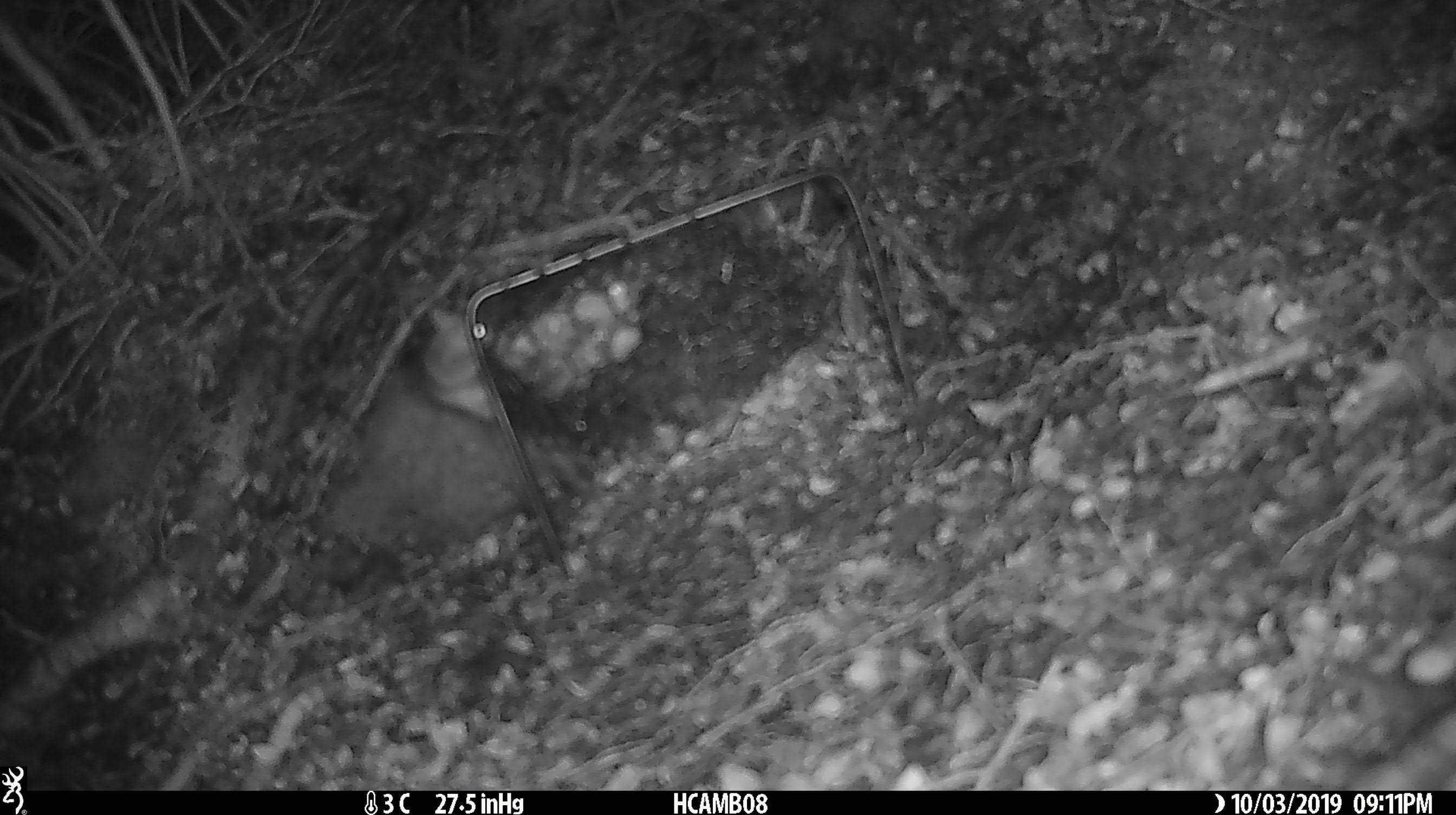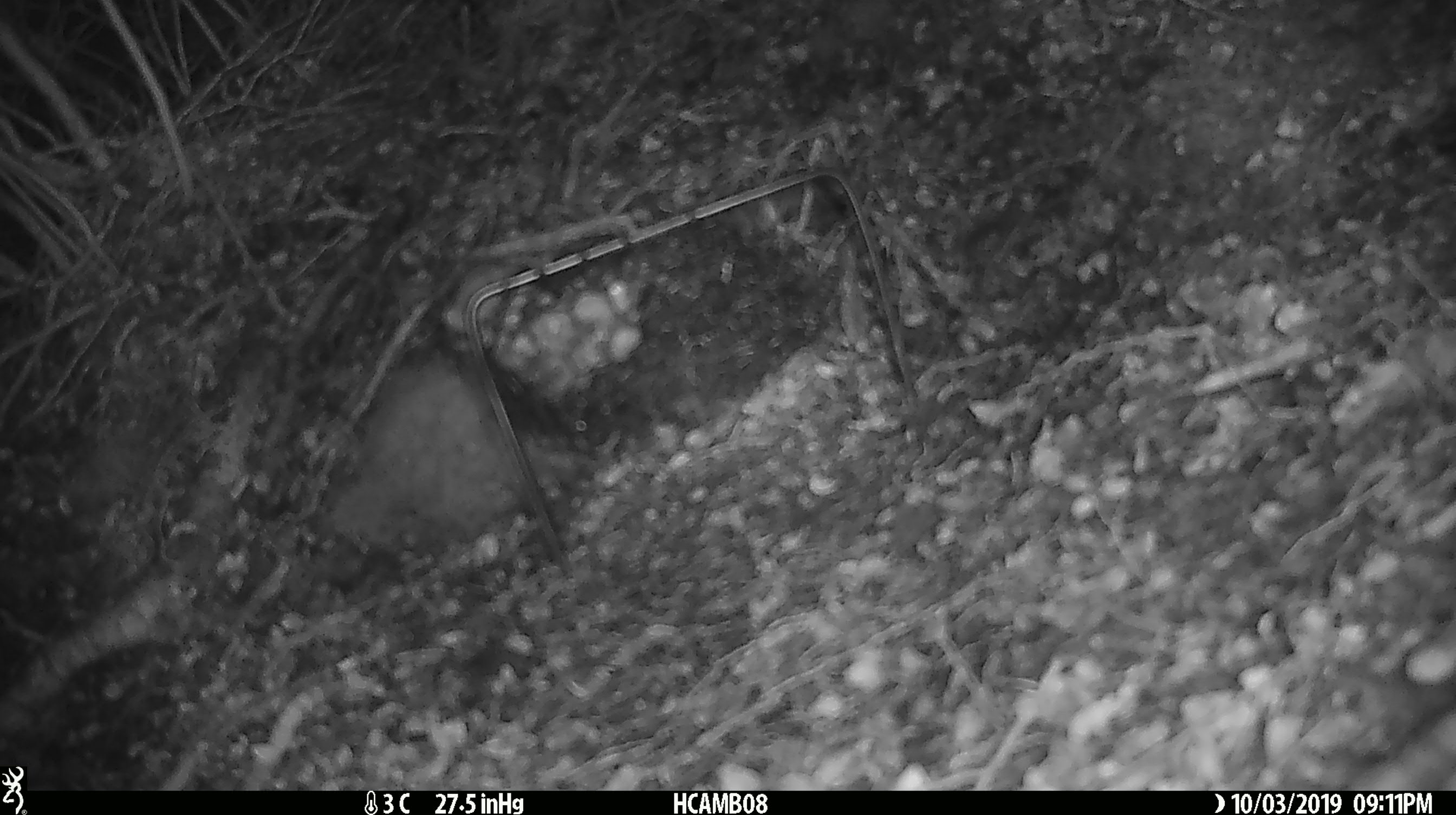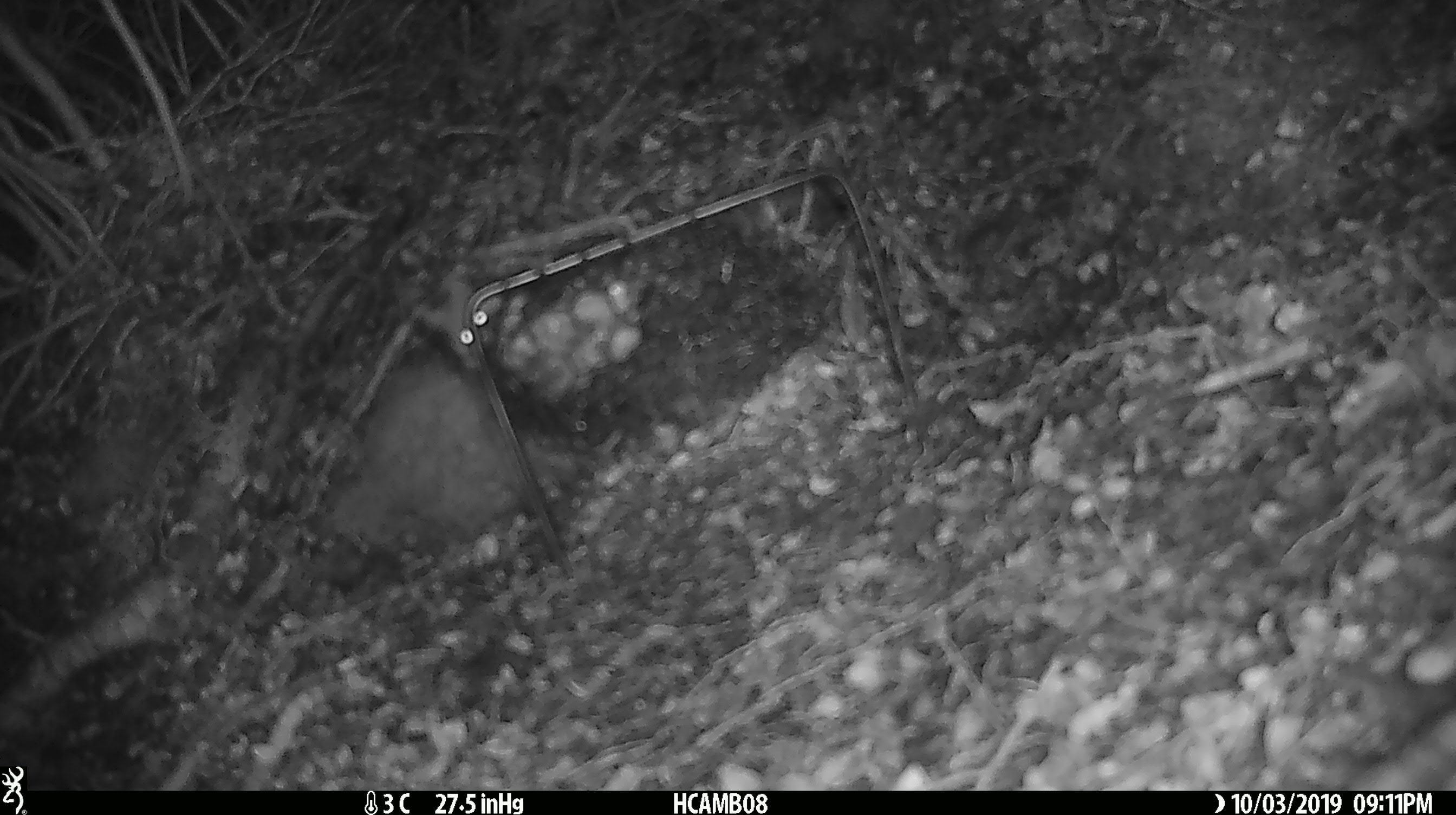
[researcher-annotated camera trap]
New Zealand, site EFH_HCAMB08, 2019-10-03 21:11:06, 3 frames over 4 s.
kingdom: Animalia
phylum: Chordata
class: Mammalia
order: Rodentia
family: Muridae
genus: Mus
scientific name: Mus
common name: mouse